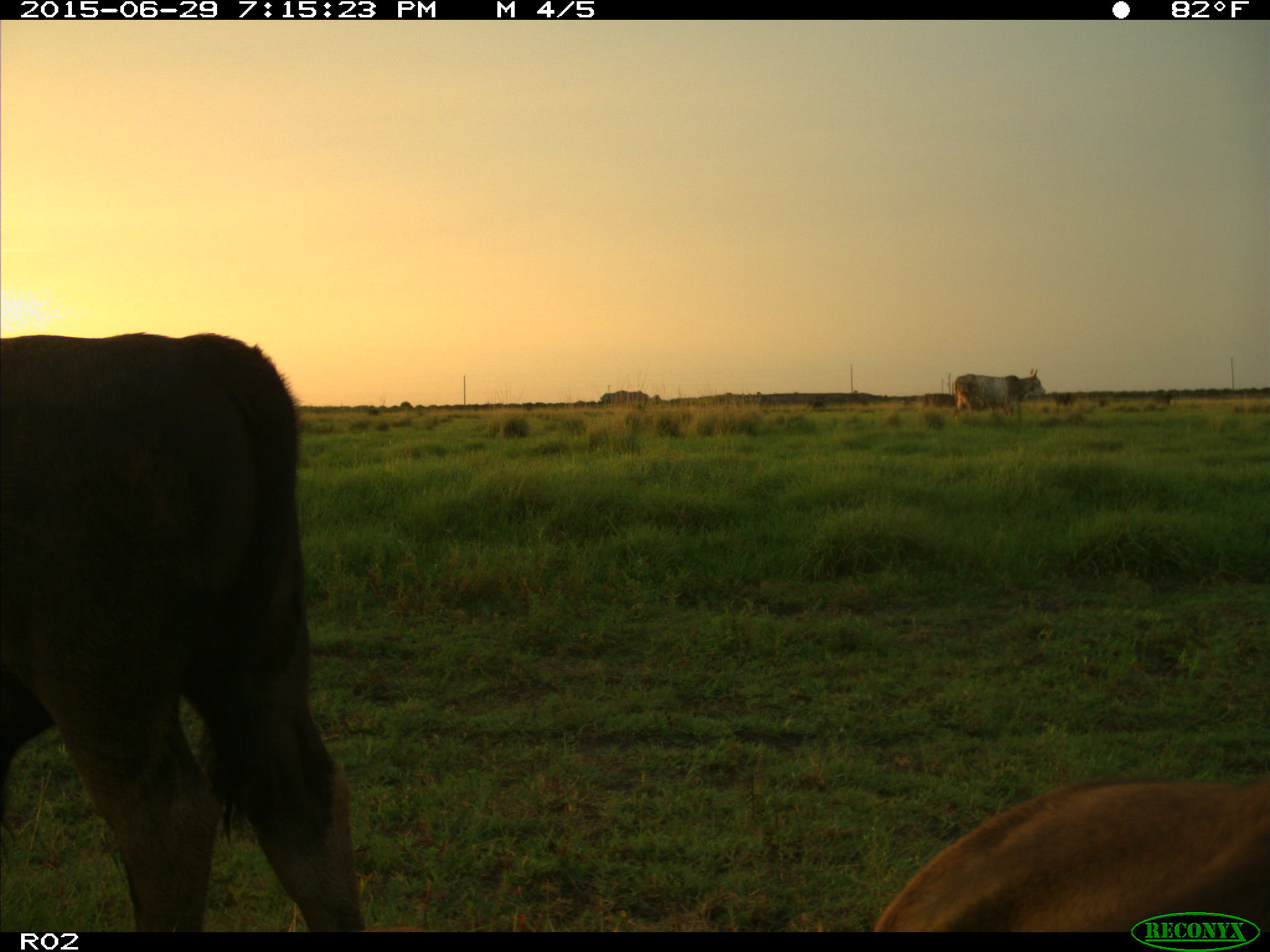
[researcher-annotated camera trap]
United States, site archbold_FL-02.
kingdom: Animalia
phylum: Chordata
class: Mammalia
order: Artiodactyla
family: Bovidae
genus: Bos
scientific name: Bos taurus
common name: domestic cow